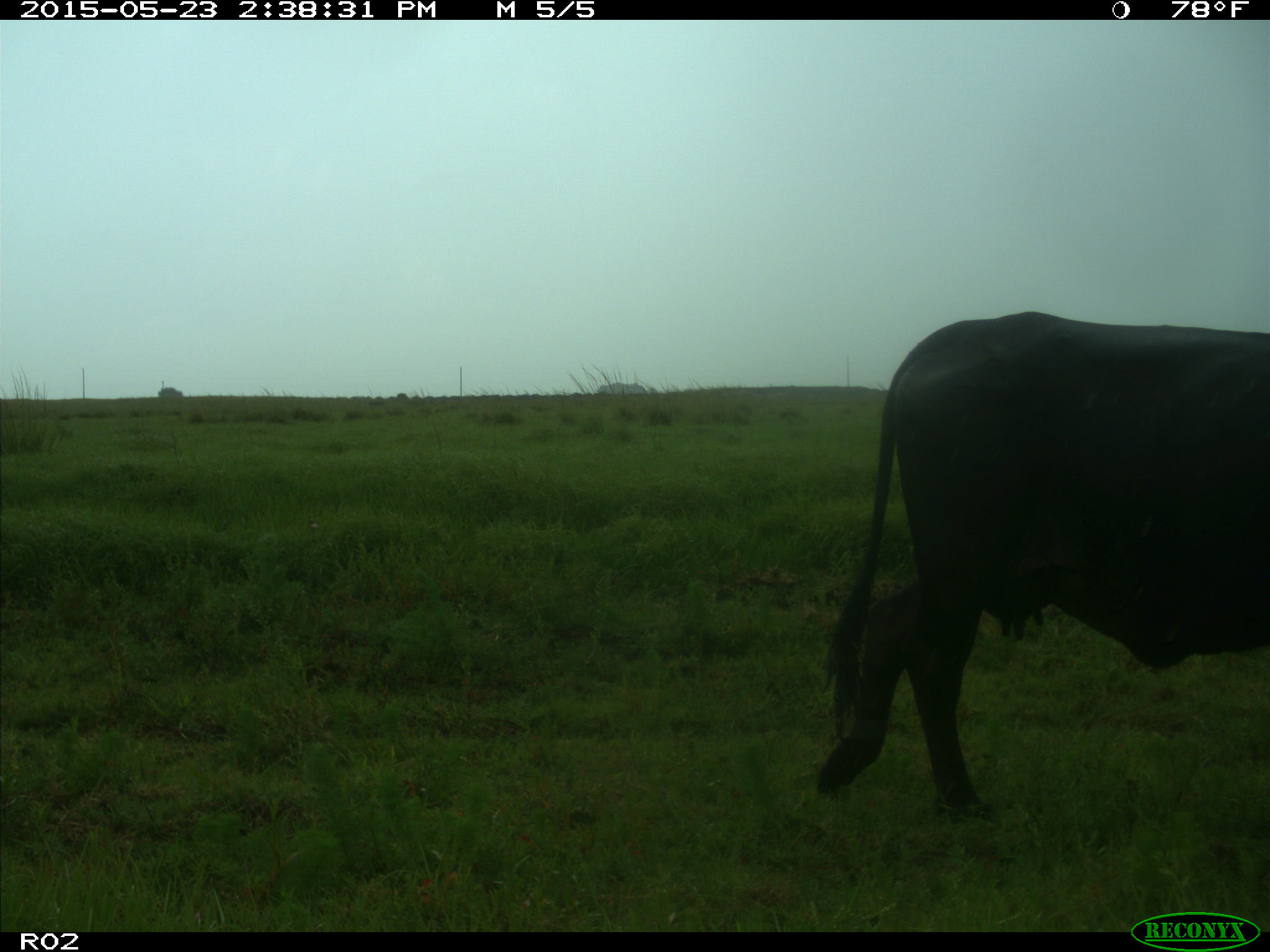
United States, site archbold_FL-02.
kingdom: Animalia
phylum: Chordata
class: Mammalia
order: Artiodactyla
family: Bovidae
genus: Bos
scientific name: Bos taurus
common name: domestic cow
Bos taurus (domestic cow).